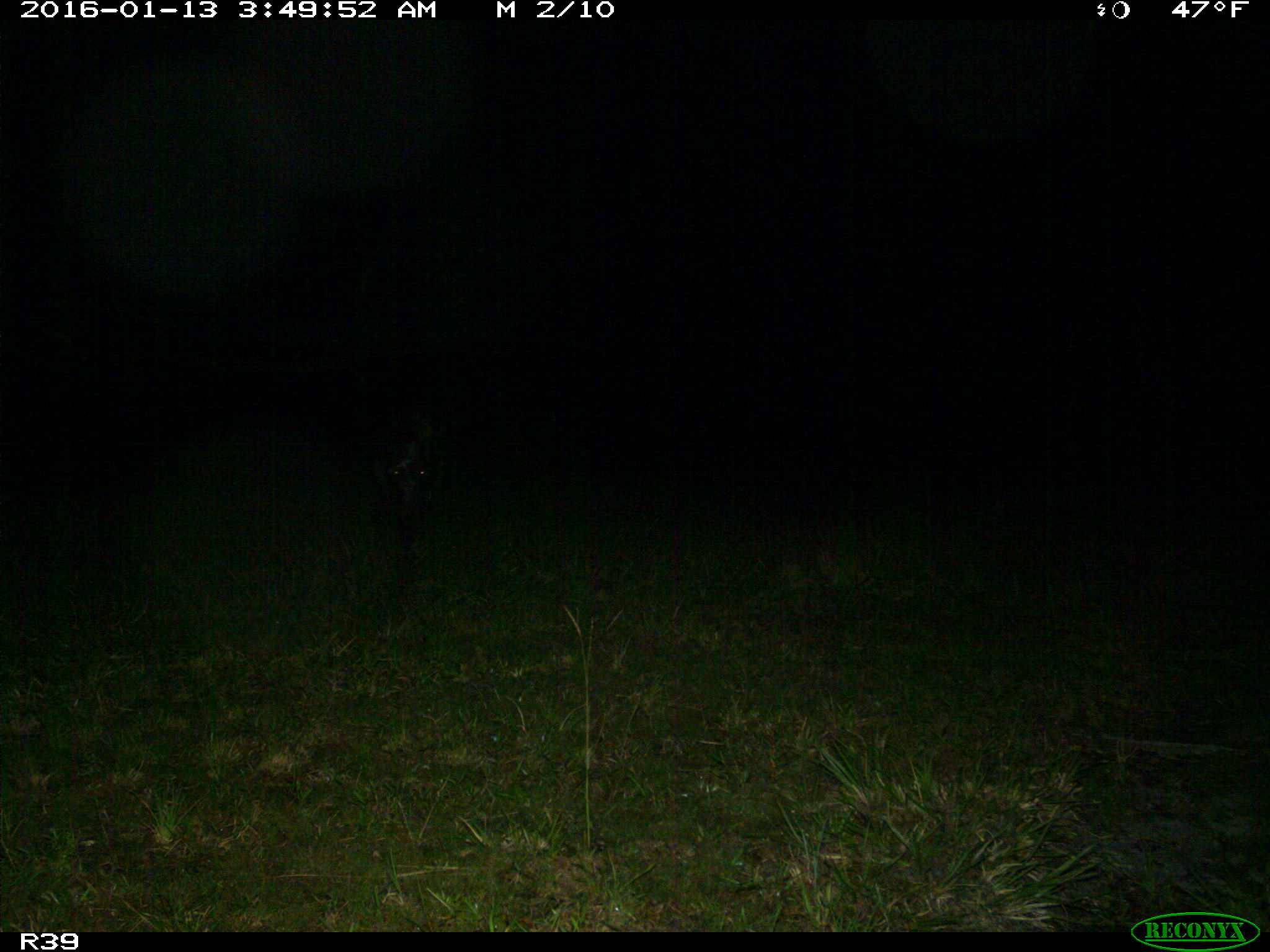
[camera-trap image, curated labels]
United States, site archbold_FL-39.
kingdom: Animalia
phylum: Chordata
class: Mammalia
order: Artiodactyla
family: Suidae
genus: Sus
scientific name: Sus scrofa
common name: wild boar